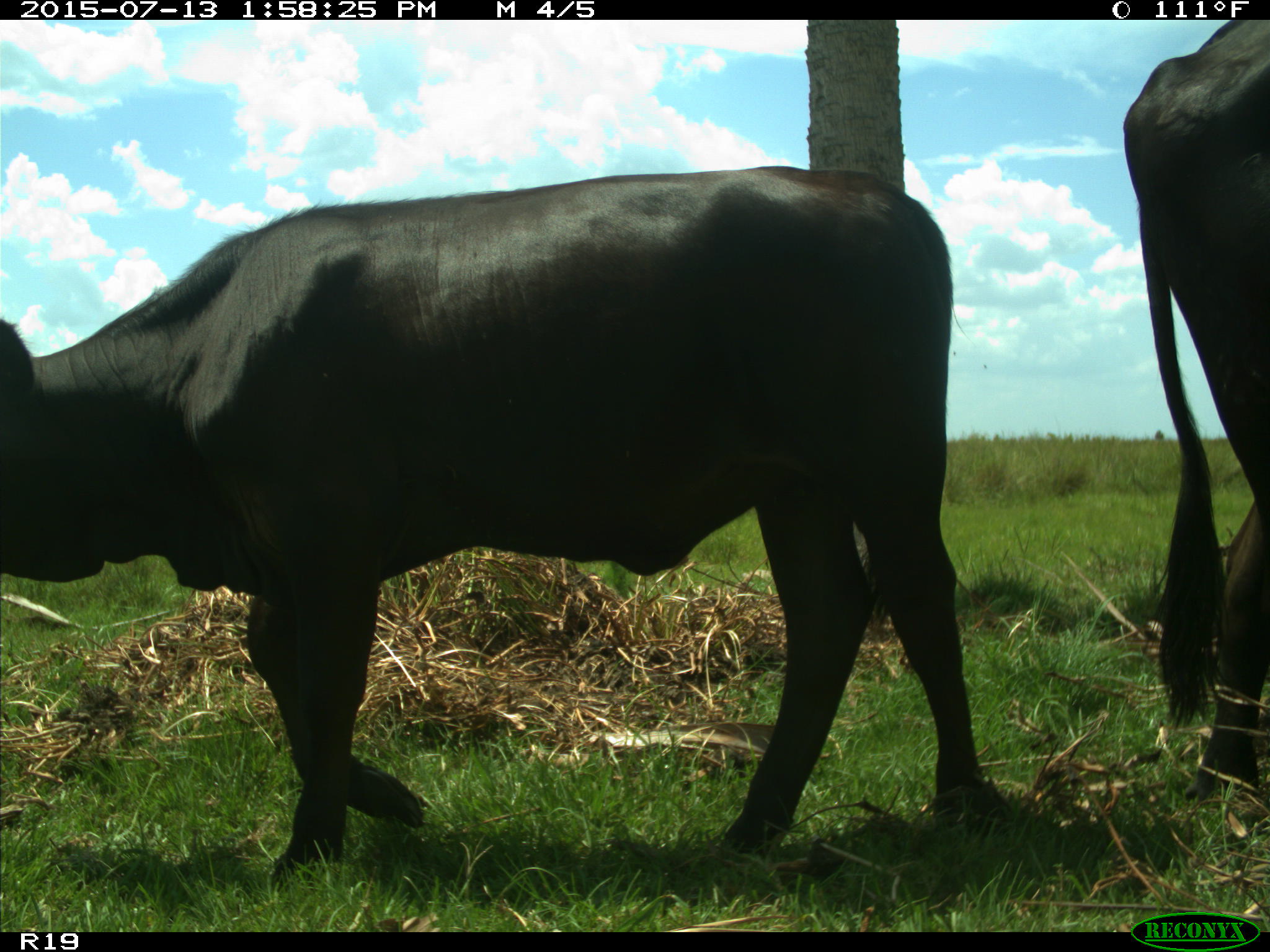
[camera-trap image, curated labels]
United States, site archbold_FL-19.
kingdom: Animalia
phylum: Chordata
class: Mammalia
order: Artiodactyla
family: Bovidae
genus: Bos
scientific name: Bos taurus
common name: domestic cow